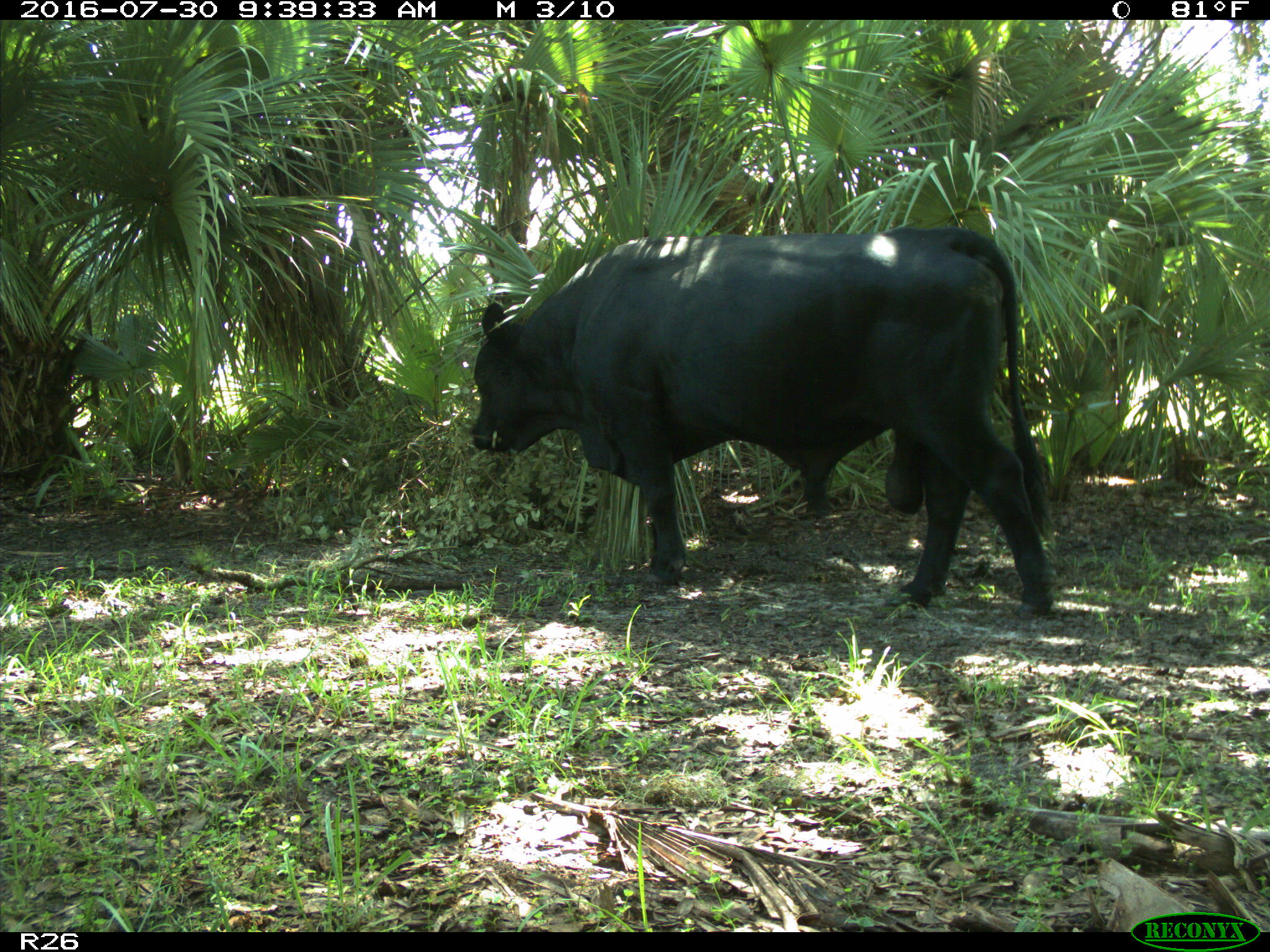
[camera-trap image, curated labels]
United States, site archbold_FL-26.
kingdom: Animalia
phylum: Chordata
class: Mammalia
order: Artiodactyla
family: Bovidae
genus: Bos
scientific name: Bos taurus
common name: domestic cow